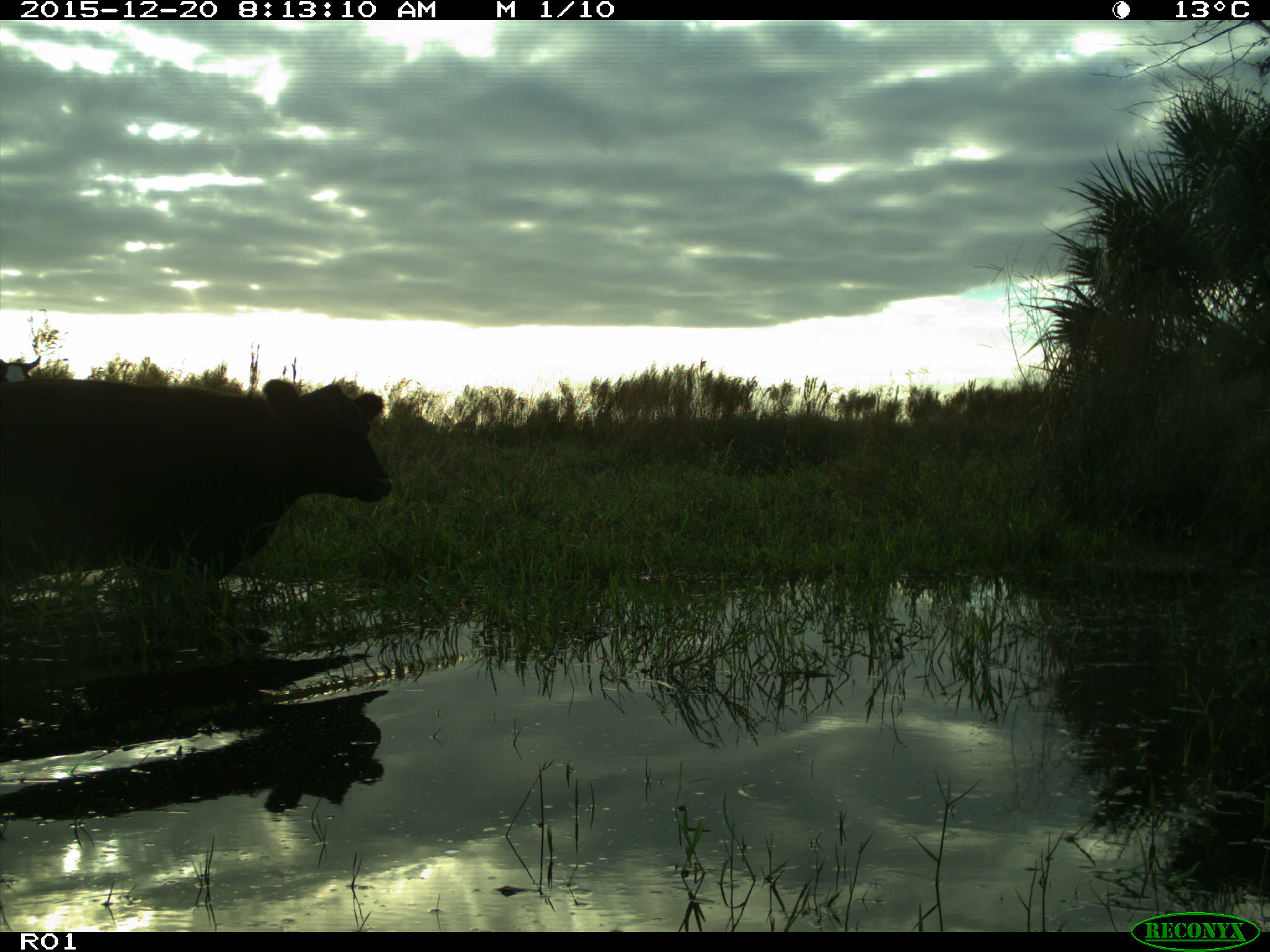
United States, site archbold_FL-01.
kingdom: Animalia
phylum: Chordata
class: Mammalia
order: Artiodactyla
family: Bovidae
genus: Bos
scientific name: Bos taurus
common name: domestic cow